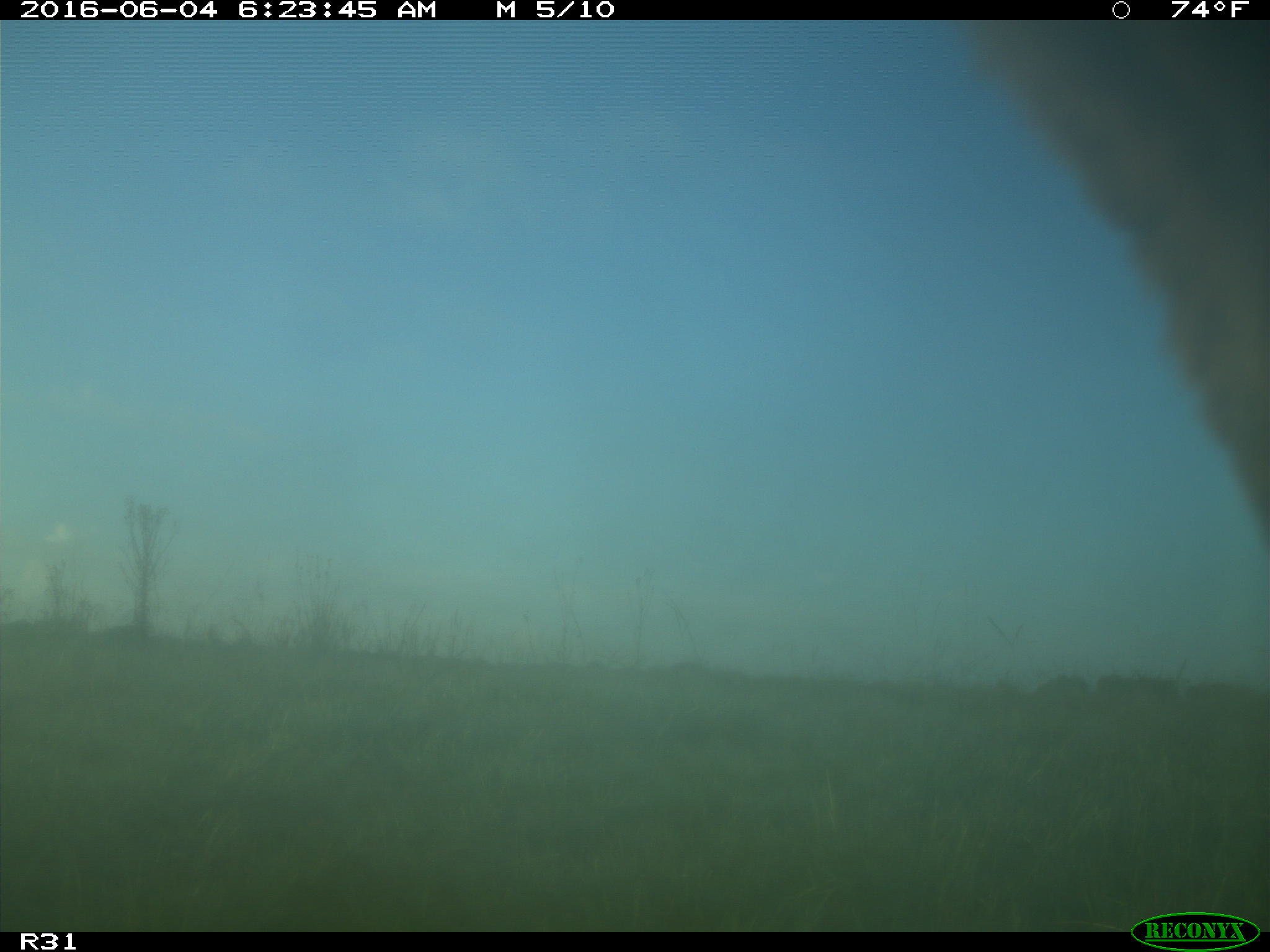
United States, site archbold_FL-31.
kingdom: Animalia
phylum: Chordata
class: Mammalia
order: Artiodactyla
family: Bovidae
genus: Bos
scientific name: Bos taurus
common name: domestic cow